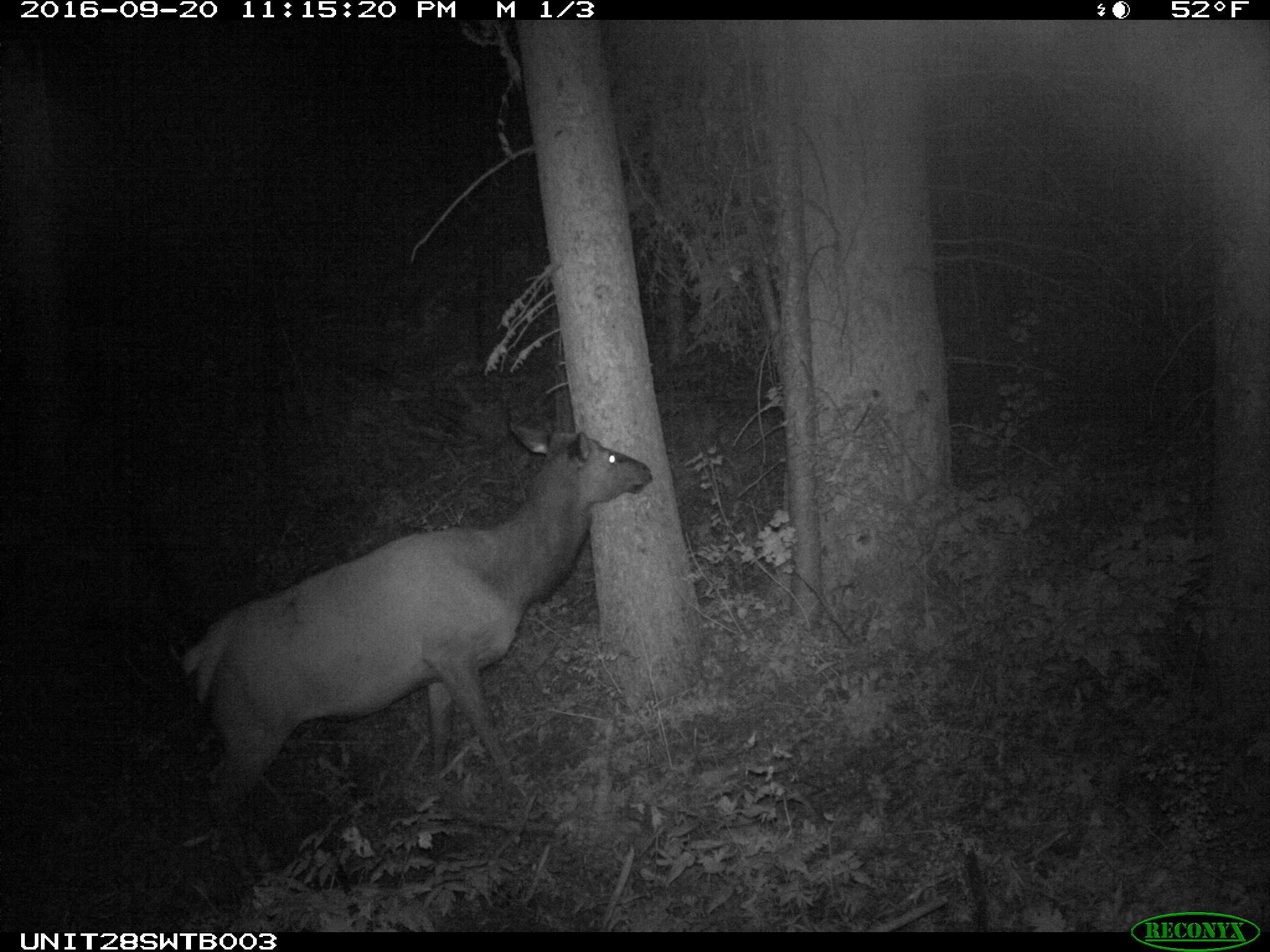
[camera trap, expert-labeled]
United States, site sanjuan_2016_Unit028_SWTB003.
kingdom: Animalia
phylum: Chordata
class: Mammalia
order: Artiodactyla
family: Cervidae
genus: Cervus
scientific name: Cervus elaphus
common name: red deer